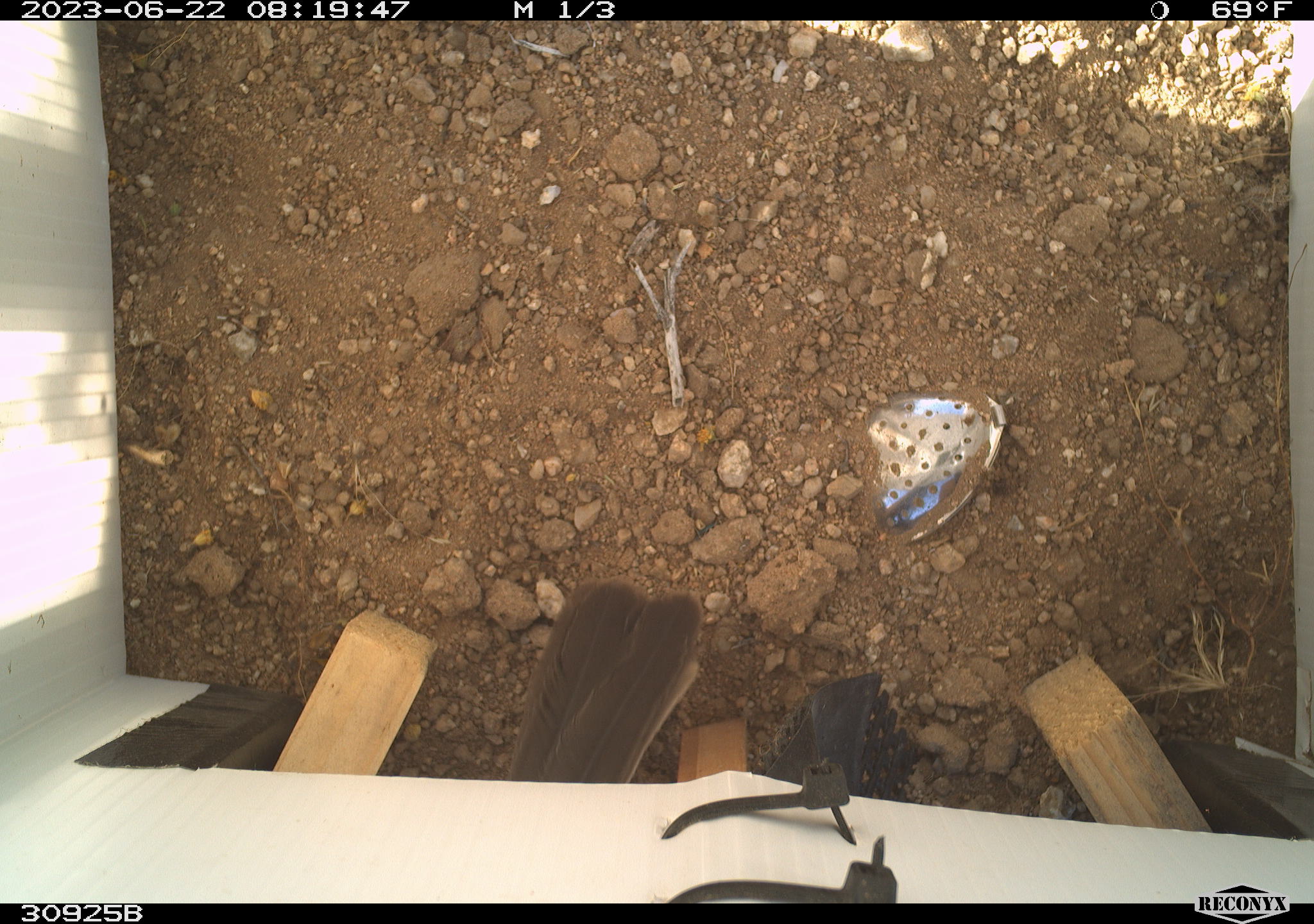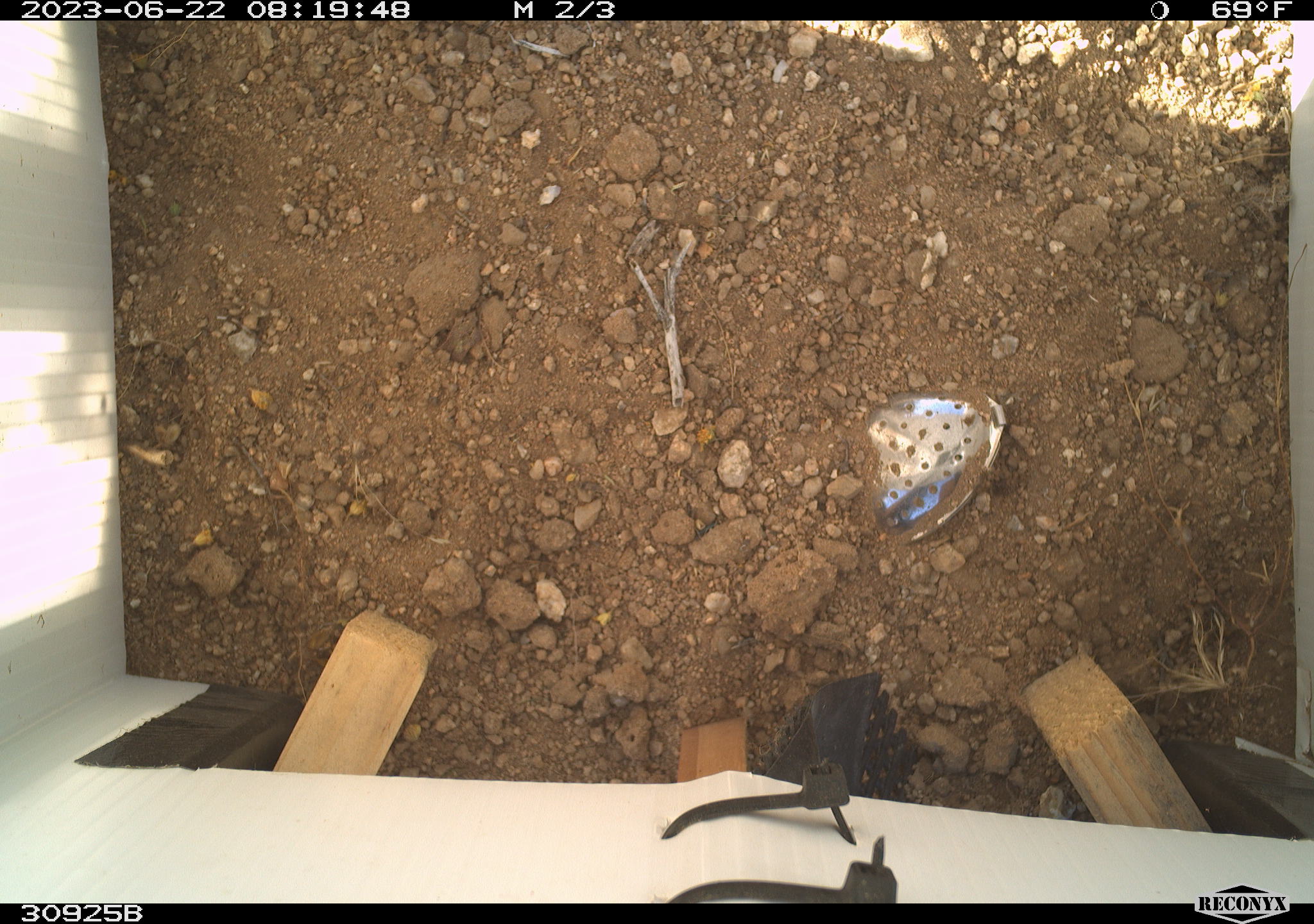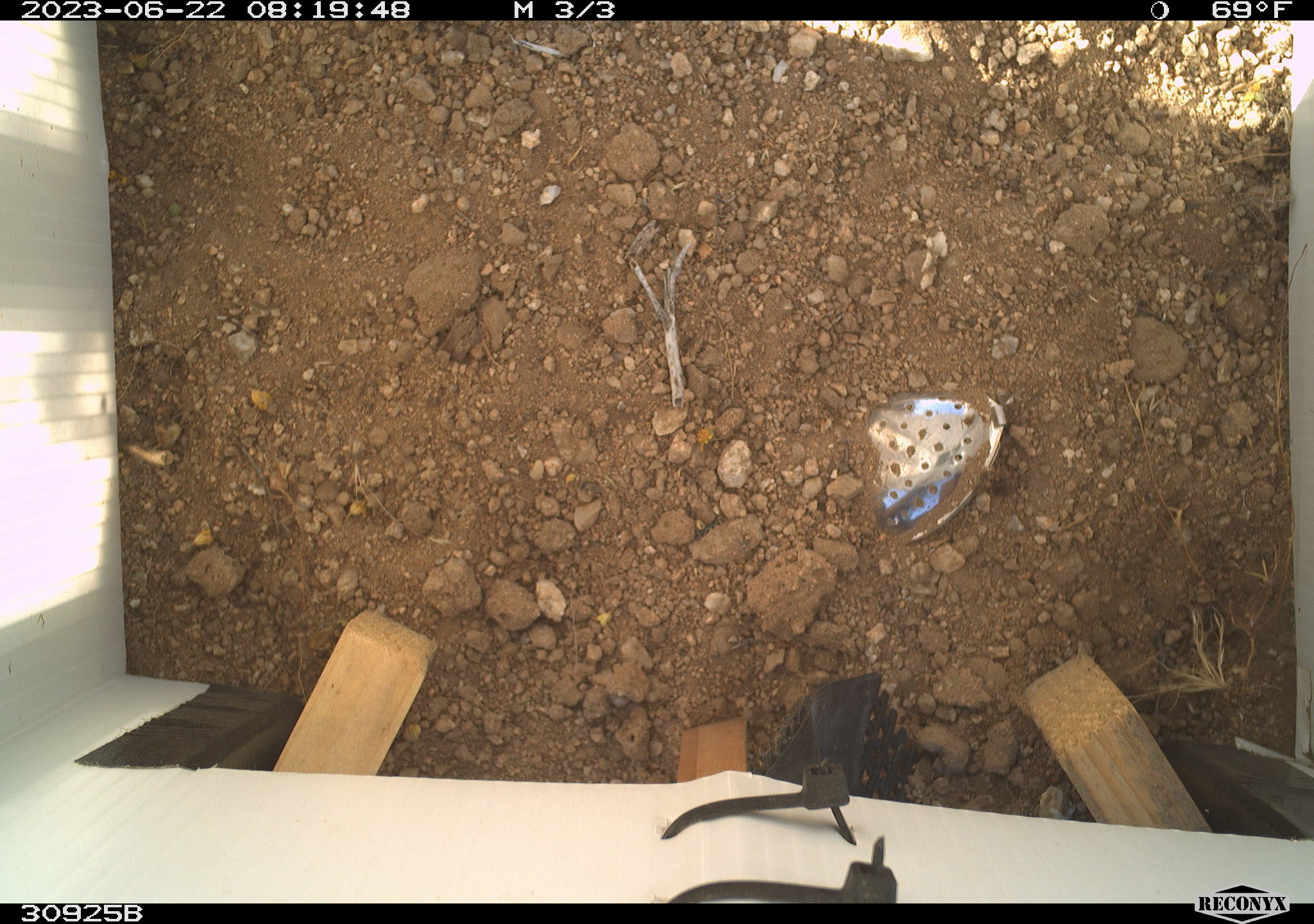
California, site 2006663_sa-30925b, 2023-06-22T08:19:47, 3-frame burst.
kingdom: Animalia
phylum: Chordata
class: Aves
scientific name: Aves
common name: bird